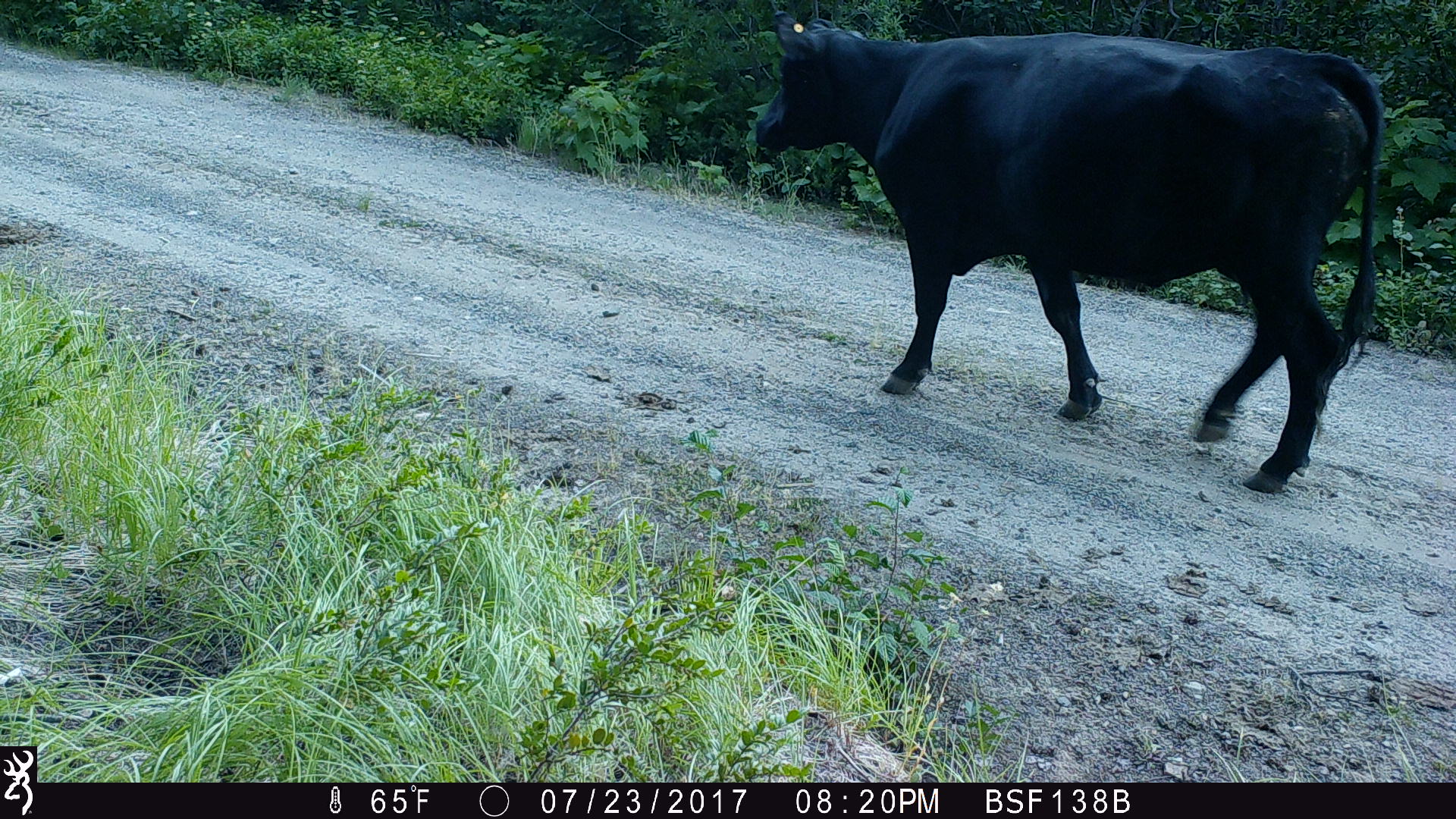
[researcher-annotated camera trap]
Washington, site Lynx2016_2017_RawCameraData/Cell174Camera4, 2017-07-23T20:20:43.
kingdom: Animalia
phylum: Chordata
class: Mammalia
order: Artiodactyla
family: Bovidae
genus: Bos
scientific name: Bos taurus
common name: domestic cattle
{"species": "domestic cattle (Bos taurus)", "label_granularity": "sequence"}